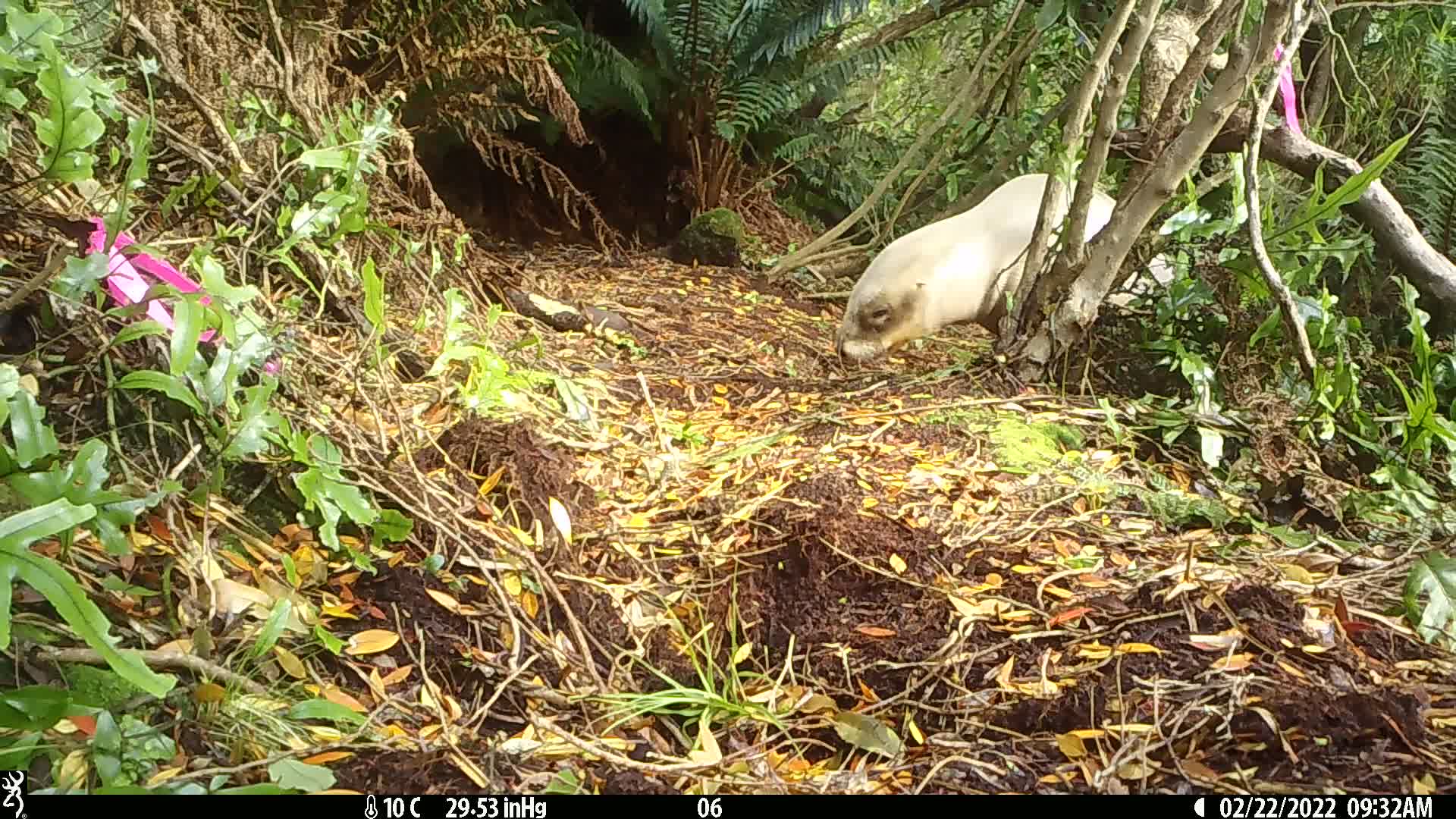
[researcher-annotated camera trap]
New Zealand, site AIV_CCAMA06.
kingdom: Animalia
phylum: Chordata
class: Mammalia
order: Carnivora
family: Otariidae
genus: Phocarctos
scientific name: Phocarctos hookeri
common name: new zealand sea lion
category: sealion